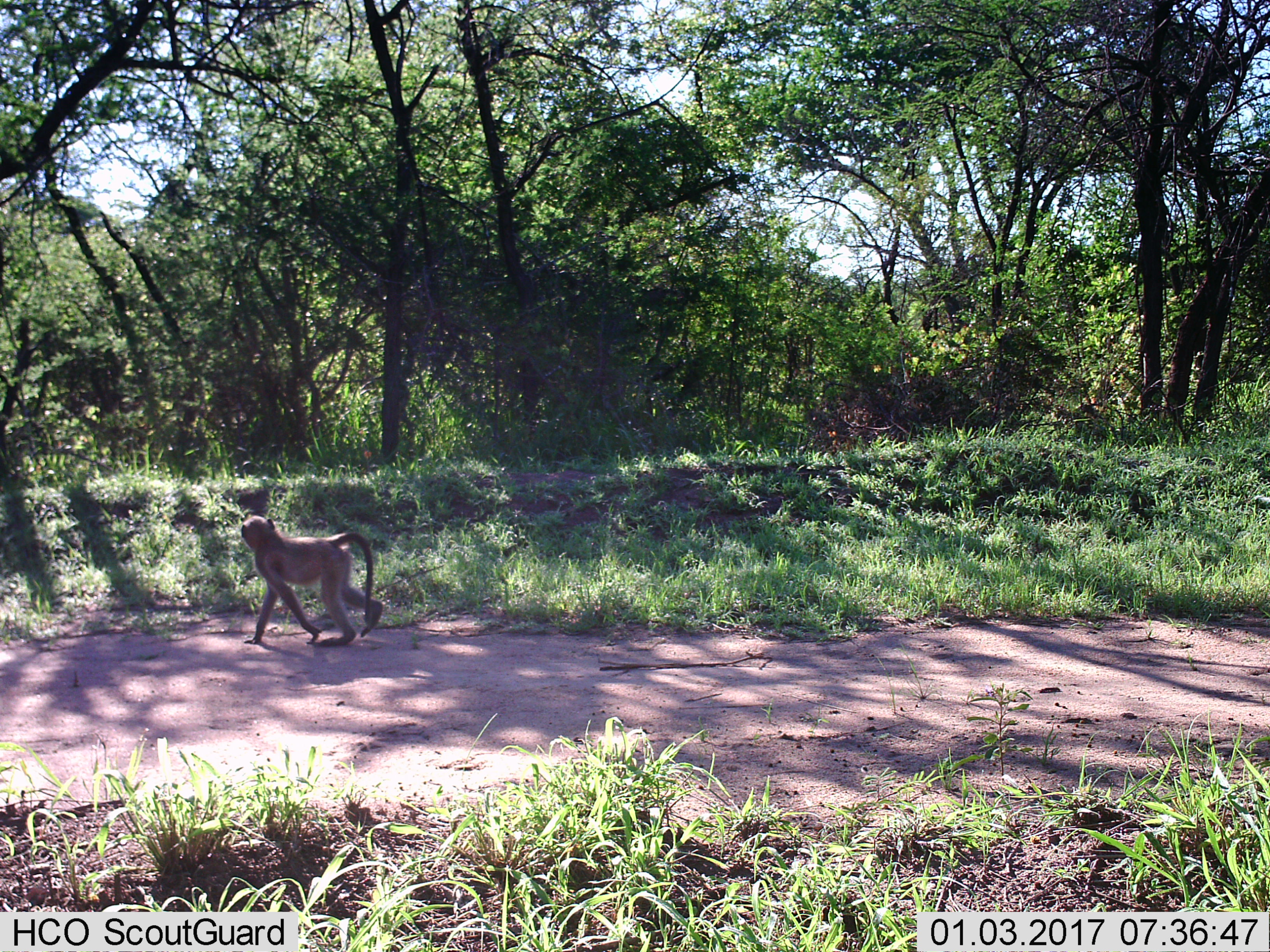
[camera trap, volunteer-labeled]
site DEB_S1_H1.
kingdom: Animalia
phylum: Chordata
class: Mammalia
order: Primates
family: Cercopithecidae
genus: Papio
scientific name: Papio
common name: baboon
Baboon (Papio), count 1. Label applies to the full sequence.